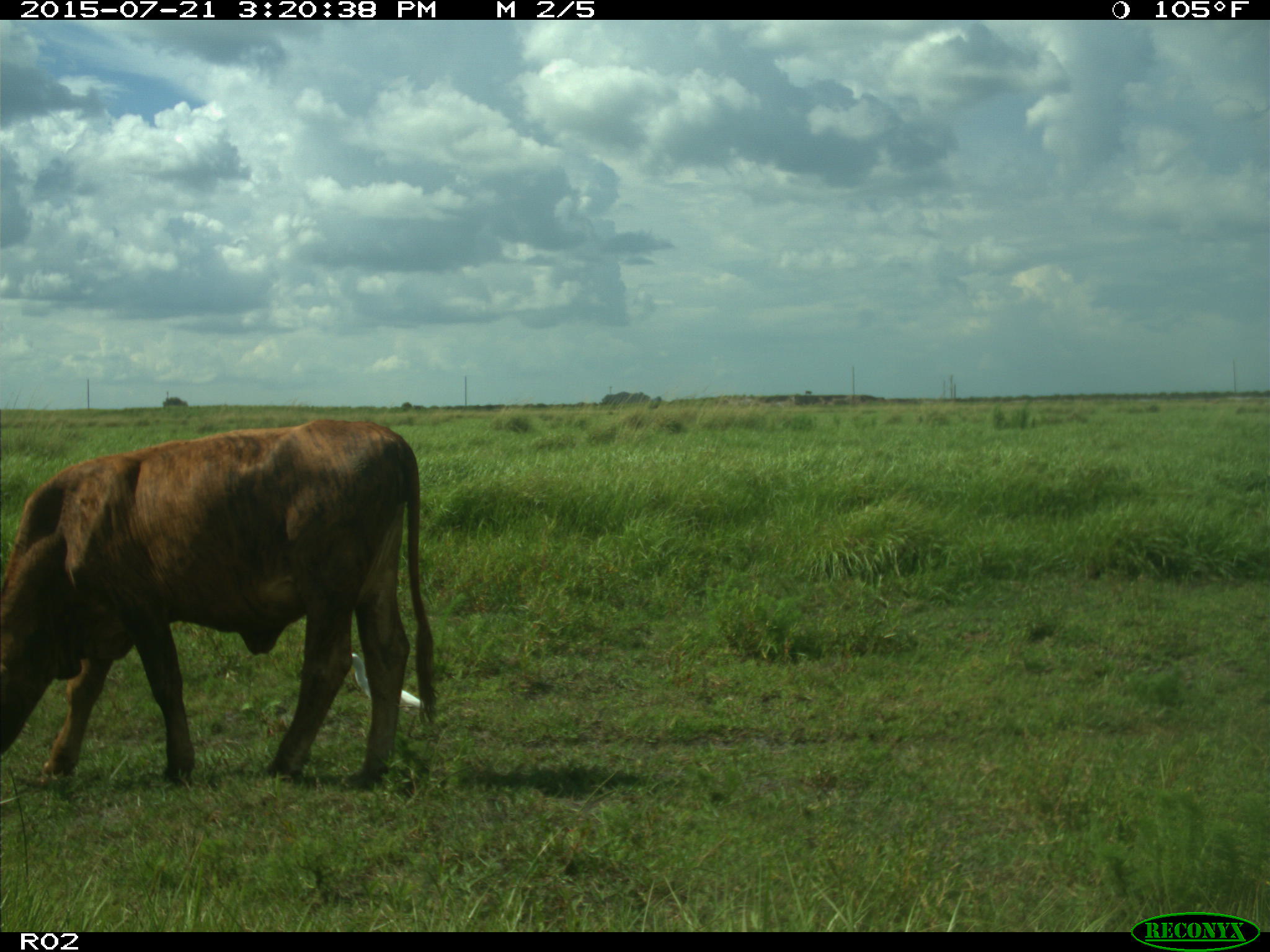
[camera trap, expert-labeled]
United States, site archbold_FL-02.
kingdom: Animalia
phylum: Chordata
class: Mammalia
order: Artiodactyla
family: Bovidae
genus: Bos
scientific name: Bos taurus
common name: domestic cow